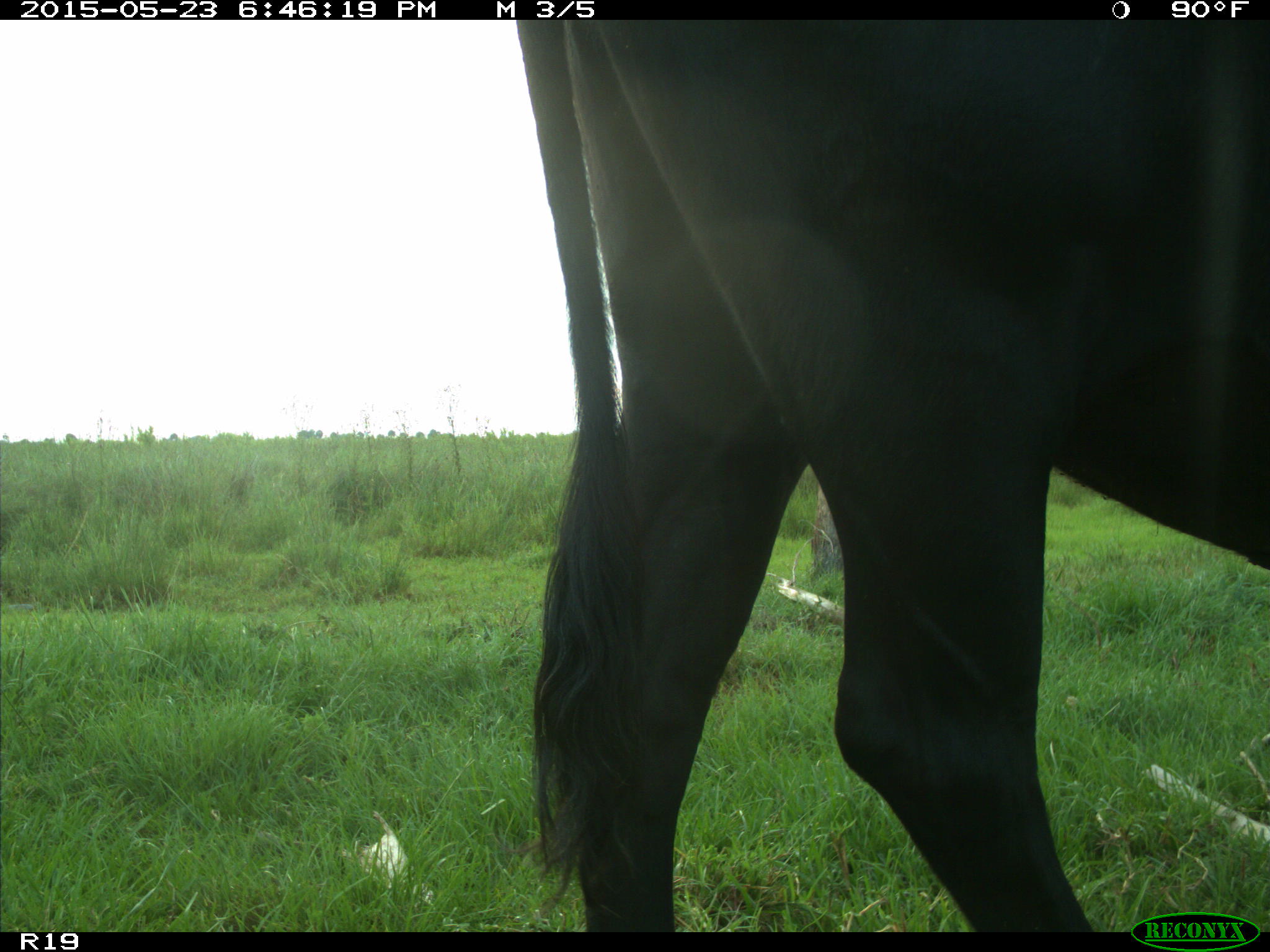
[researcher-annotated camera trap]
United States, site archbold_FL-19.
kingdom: Animalia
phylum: Chordata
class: Mammalia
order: Artiodactyla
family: Bovidae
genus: Bos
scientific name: Bos taurus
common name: domestic cow